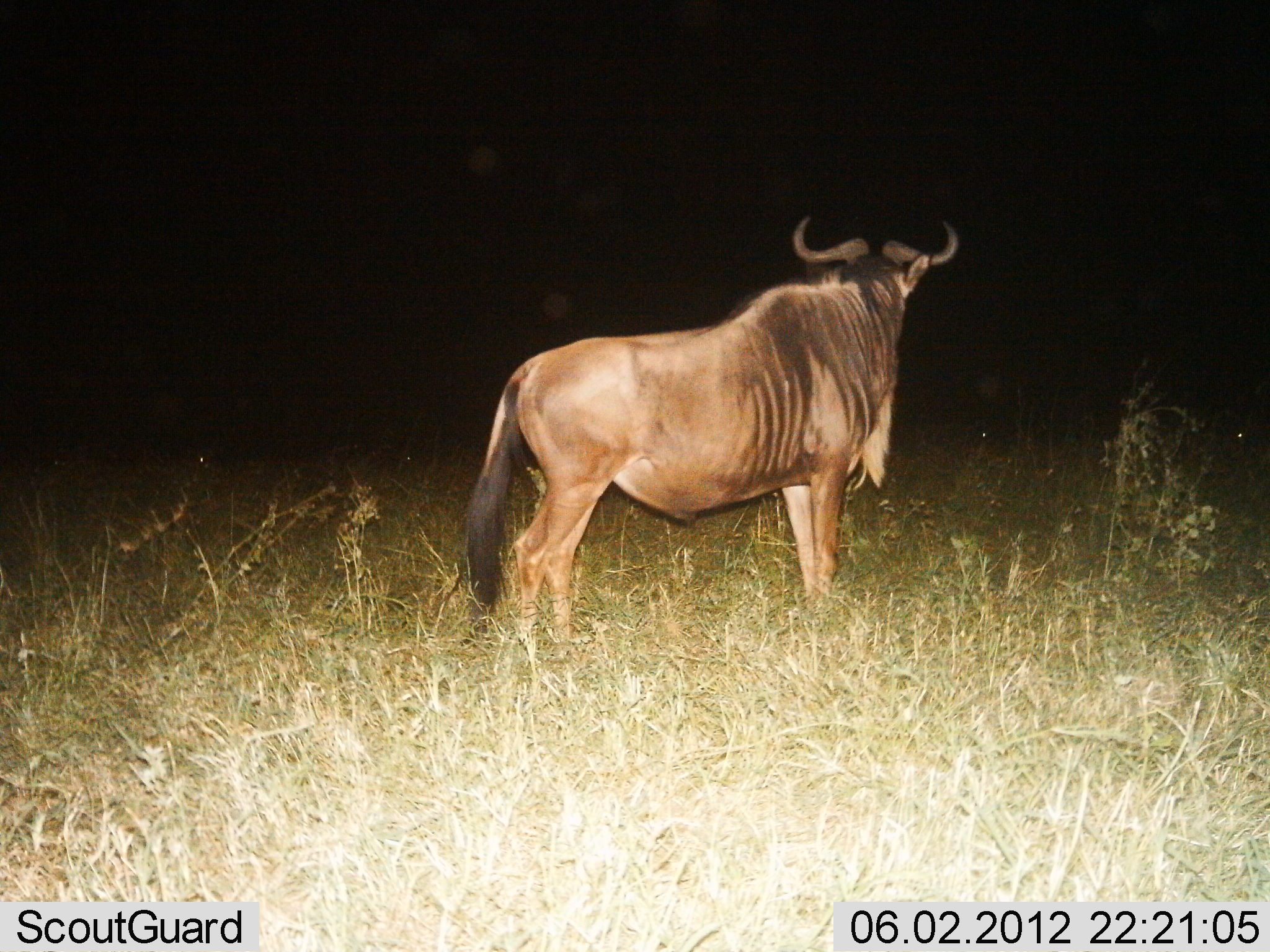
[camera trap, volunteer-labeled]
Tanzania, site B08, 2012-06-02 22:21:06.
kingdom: Animalia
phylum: Chordata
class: Mammalia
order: Artiodactyla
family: Bovidae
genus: Connochaetes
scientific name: Connochaetes taurinus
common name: blue wildebeest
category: wildebeest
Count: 1.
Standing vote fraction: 90%.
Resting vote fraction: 0%.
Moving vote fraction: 10%.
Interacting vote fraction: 0%.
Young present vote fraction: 0%.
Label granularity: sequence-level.